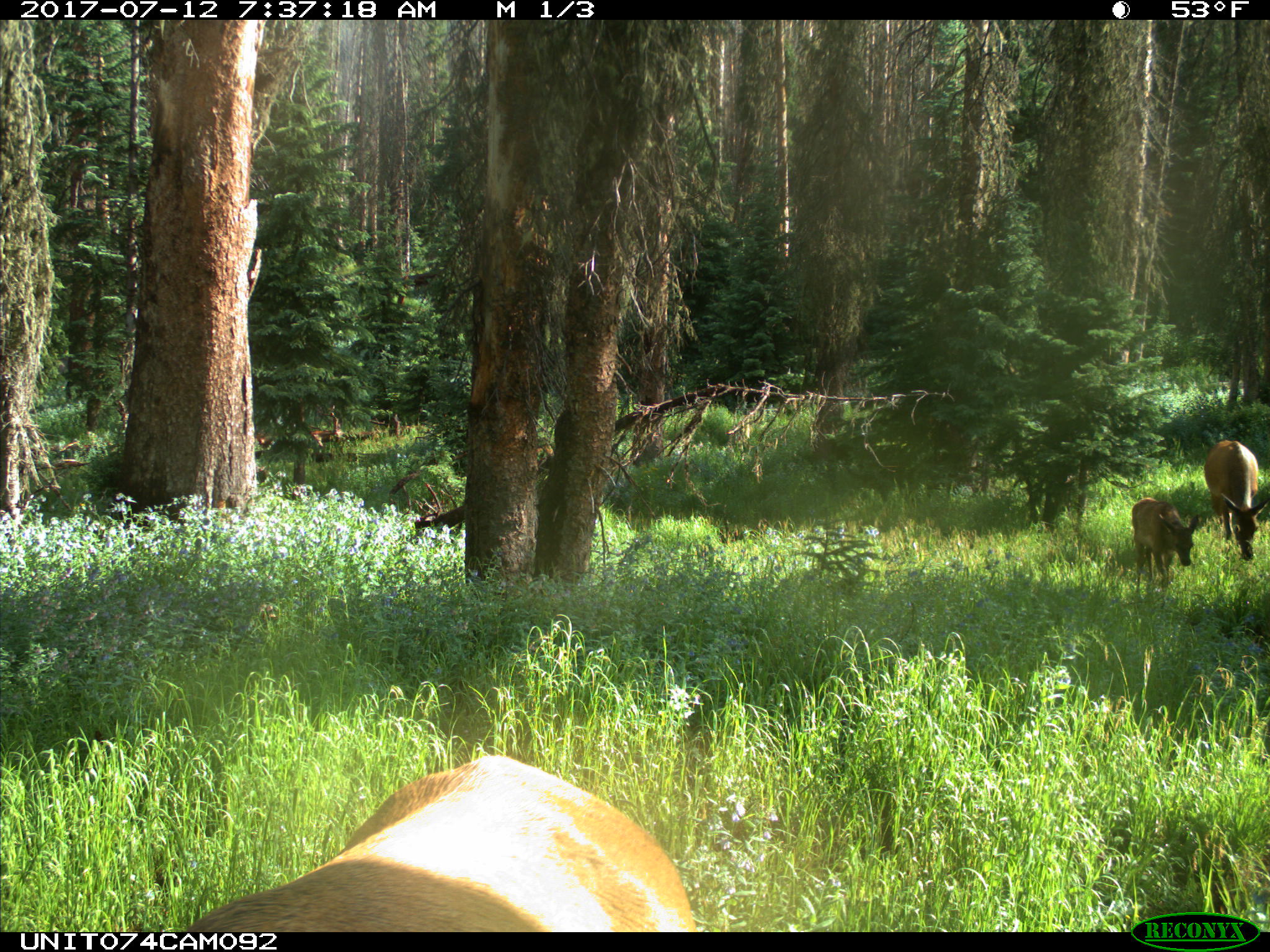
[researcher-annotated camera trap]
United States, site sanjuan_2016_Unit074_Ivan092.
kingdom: Animalia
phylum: Chordata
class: Mammalia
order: Artiodactyla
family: Cervidae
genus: Cervus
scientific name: Cervus elaphus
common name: red deer